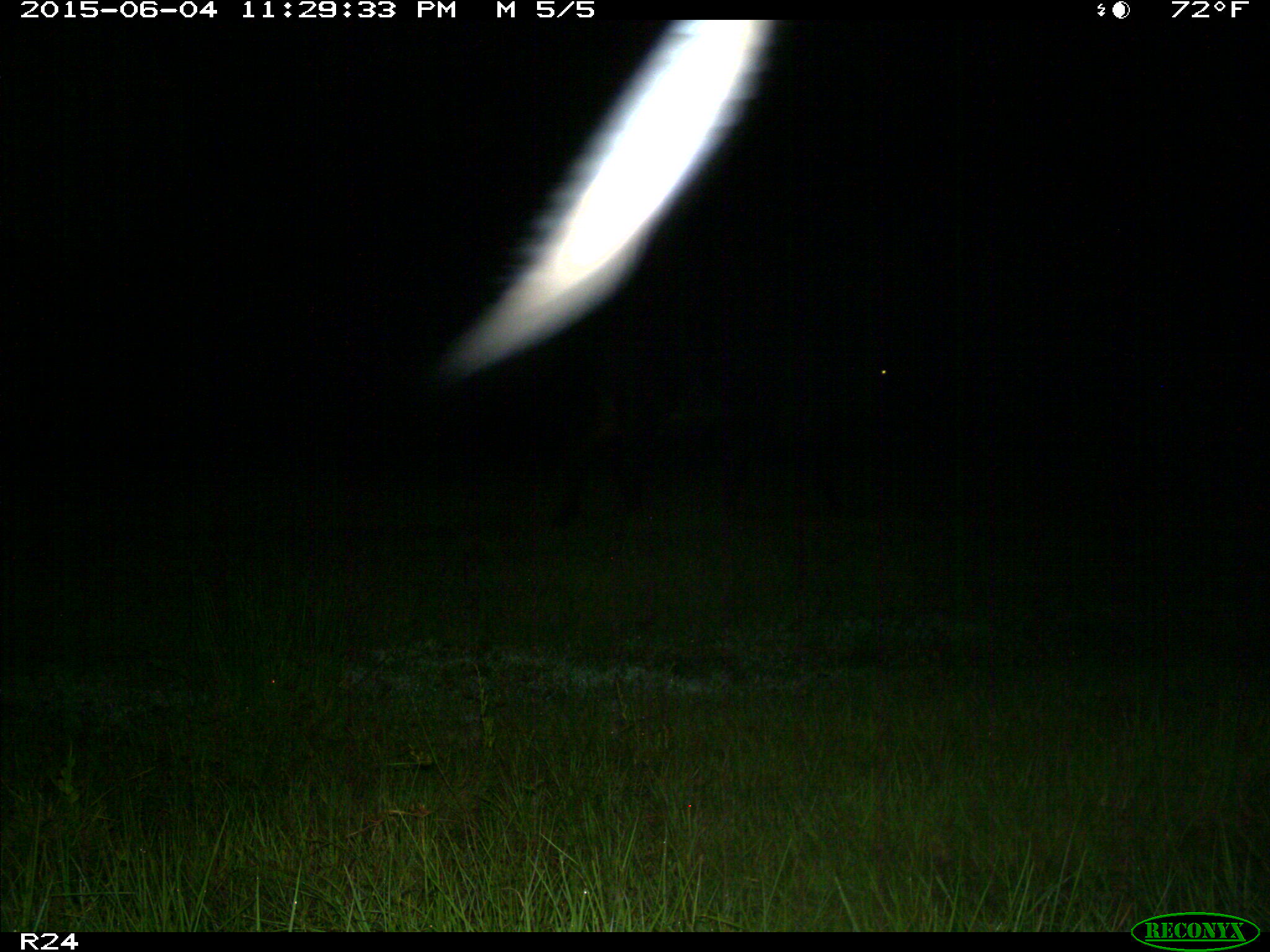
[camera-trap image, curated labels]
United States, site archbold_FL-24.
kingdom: Animalia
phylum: Chordata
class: Mammalia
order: Artiodactyla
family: Bovidae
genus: Bos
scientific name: Bos taurus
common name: domestic cow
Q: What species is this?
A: Bos taurus (domestic cow).